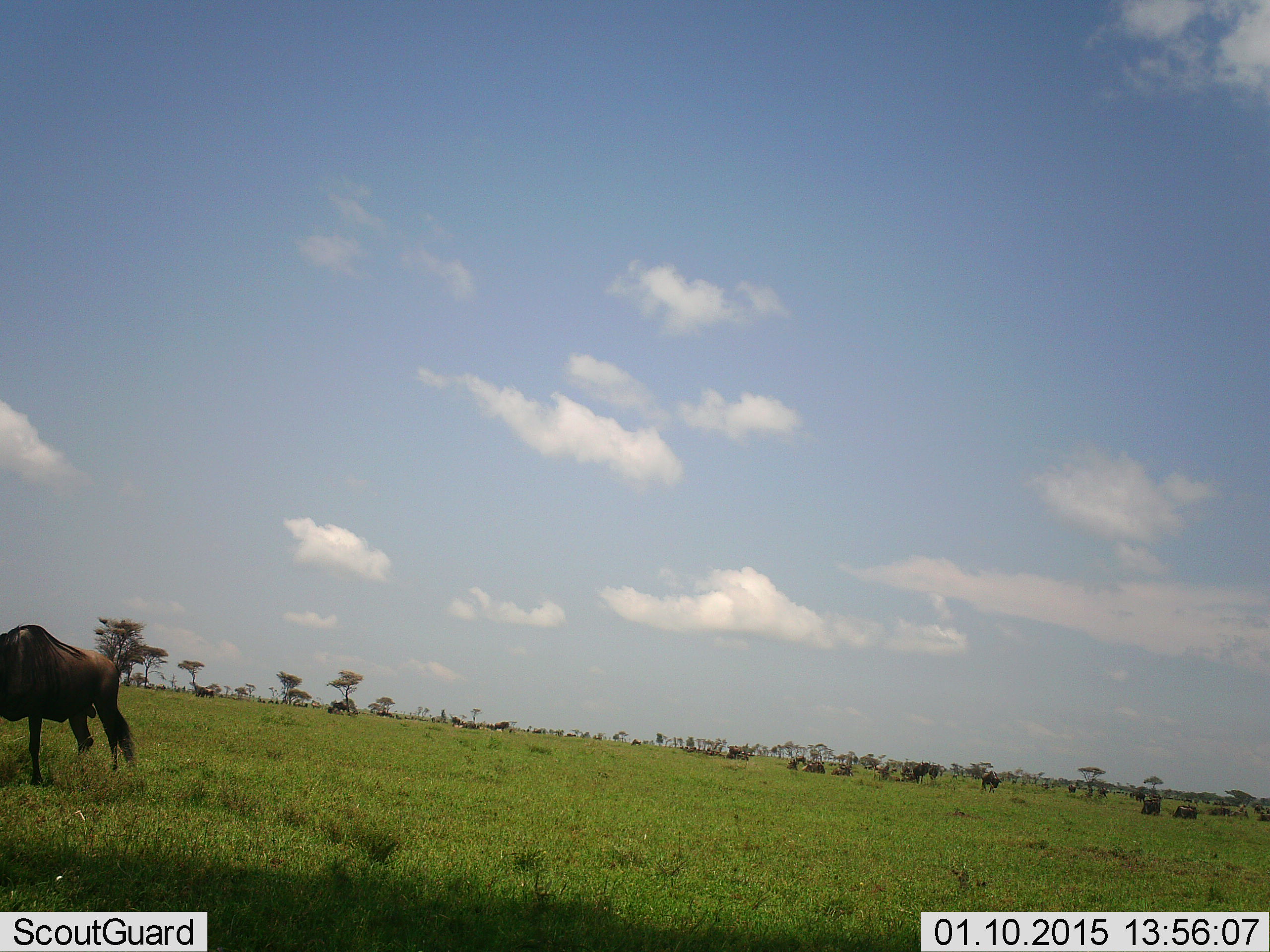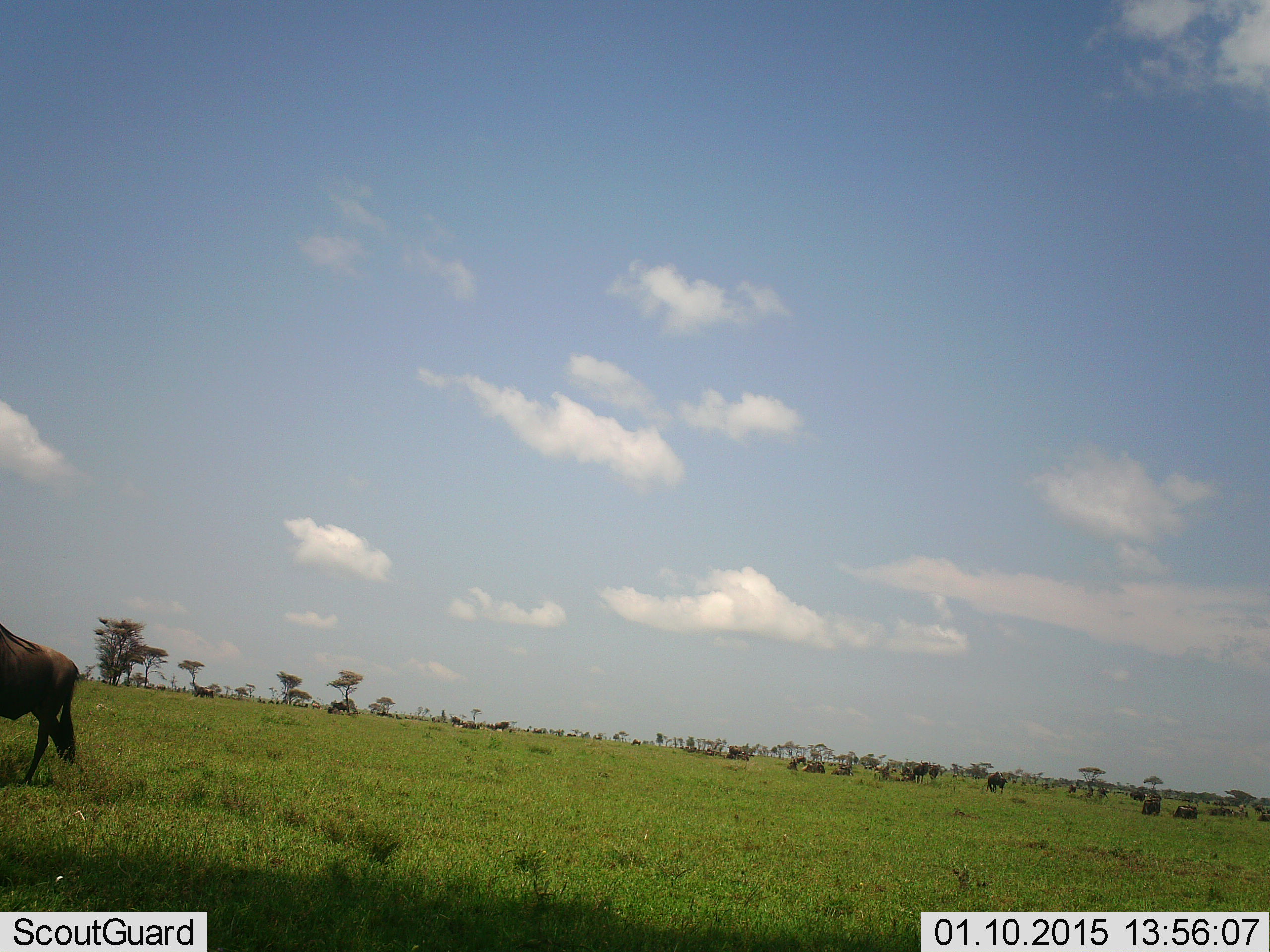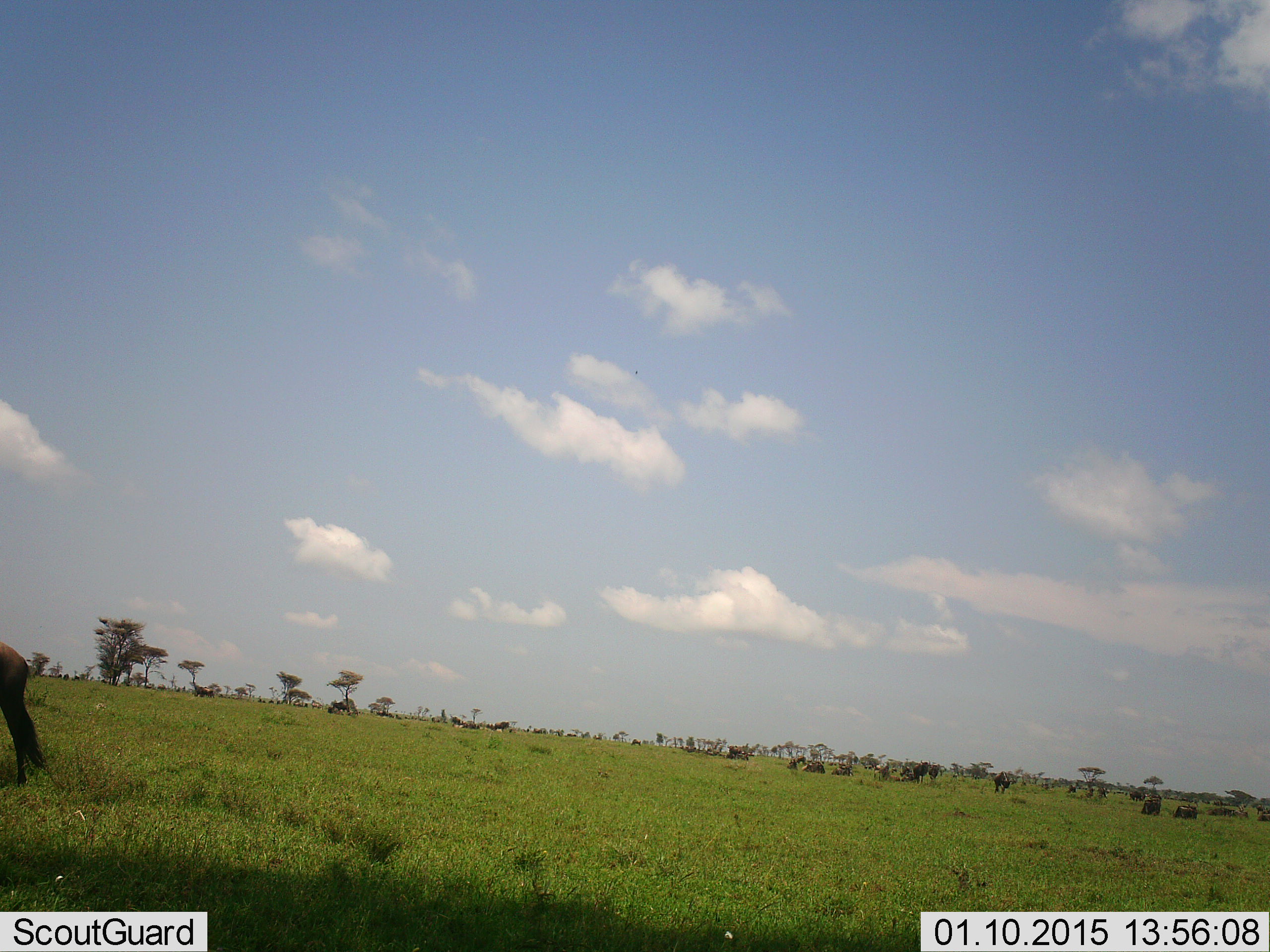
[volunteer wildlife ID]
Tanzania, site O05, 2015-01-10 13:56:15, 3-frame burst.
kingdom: Animalia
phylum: Chordata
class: Mammalia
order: Artiodactyla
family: Bovidae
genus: Connochaetes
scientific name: Connochaetes taurinus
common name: blue wildebeest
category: wildebeest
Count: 11-50.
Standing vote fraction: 60%.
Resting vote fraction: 40%.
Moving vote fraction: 50%.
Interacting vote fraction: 0%.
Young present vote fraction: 0%.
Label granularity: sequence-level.